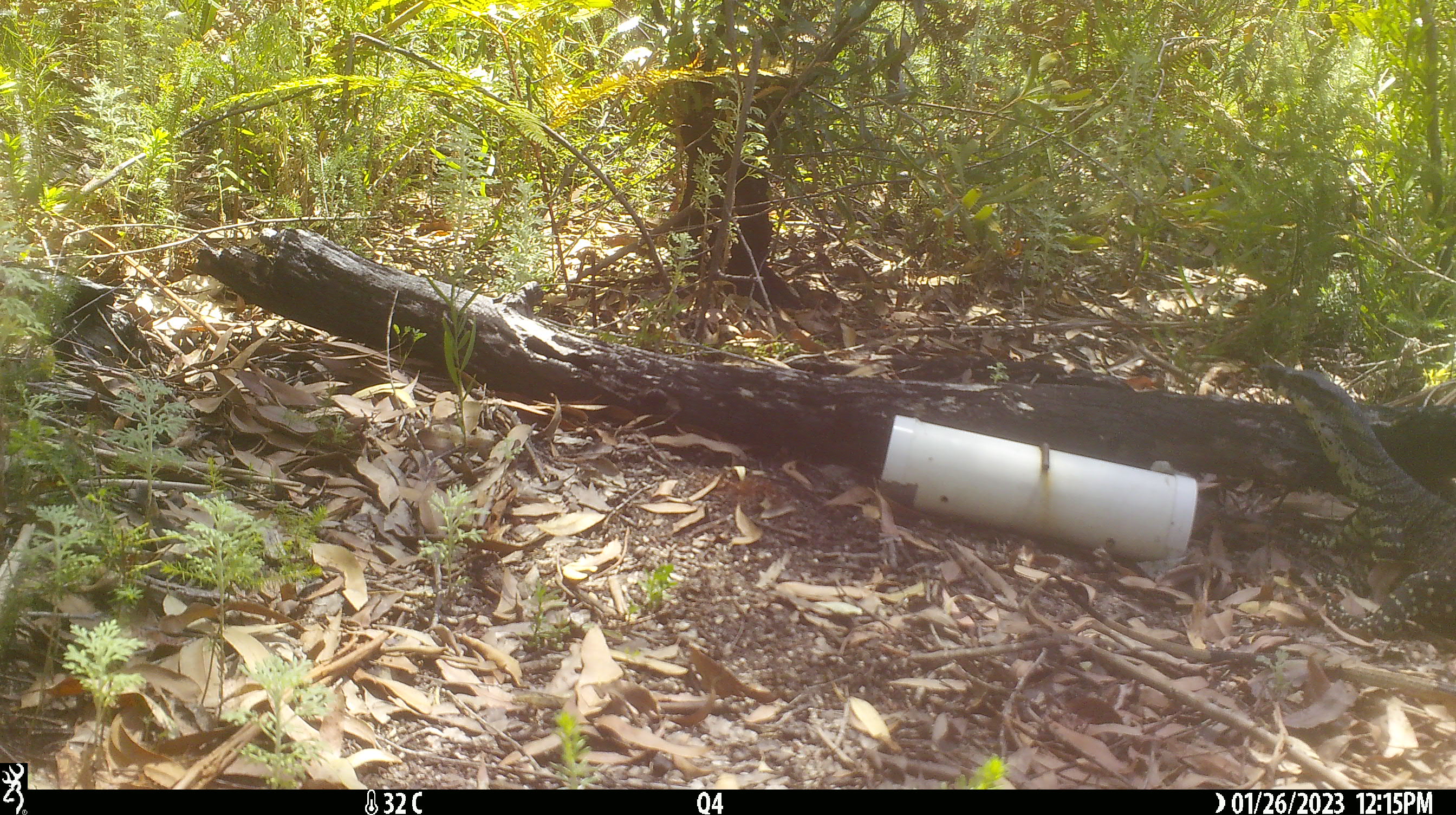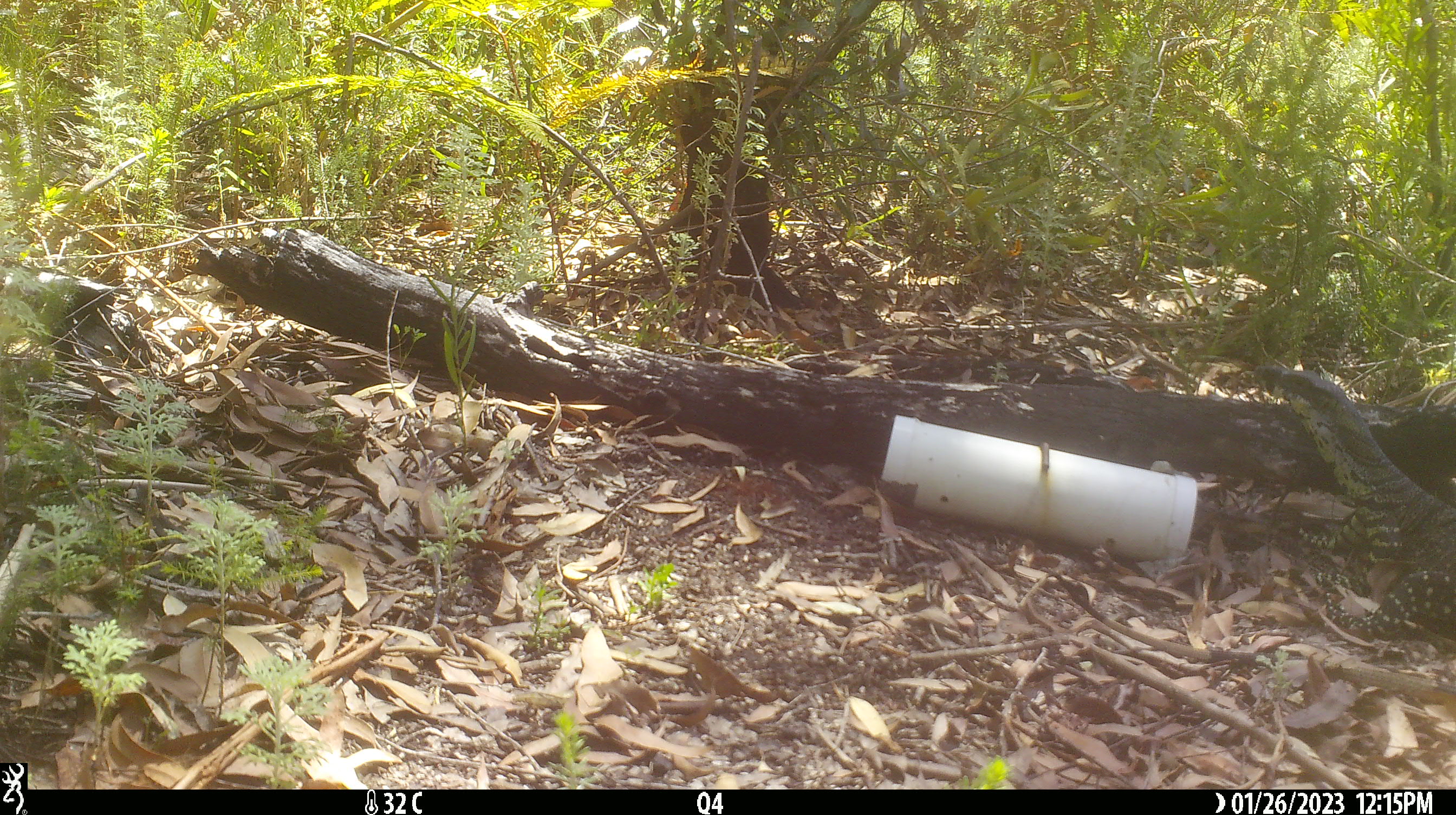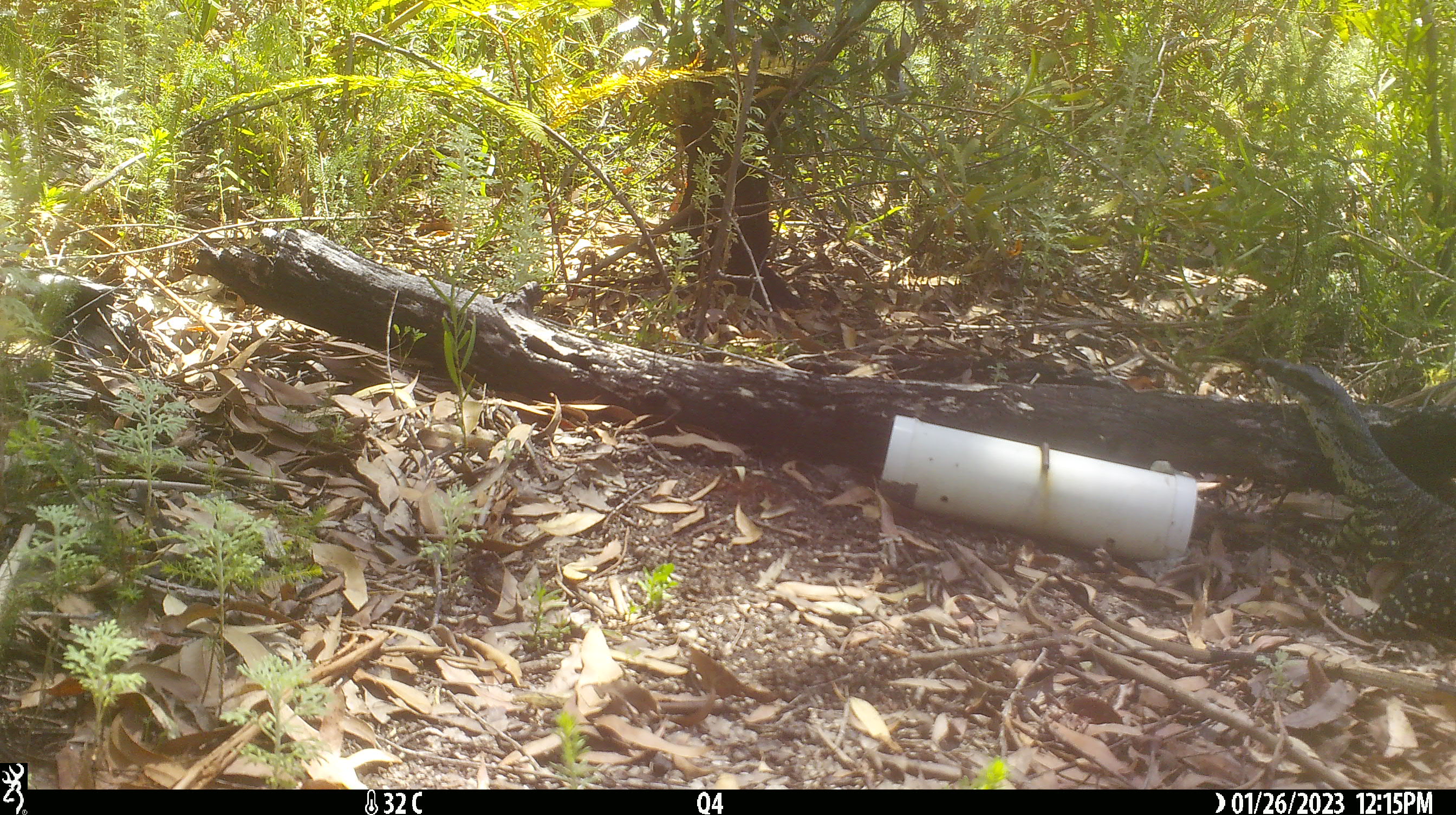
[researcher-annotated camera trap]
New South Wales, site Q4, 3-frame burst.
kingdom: Animalia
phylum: Chordata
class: Reptilia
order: Squamata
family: Varanidae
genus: Varanus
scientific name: Varanus varius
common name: lace monitor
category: goanna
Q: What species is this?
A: Goanna (lace monitor) (Varanus varius).